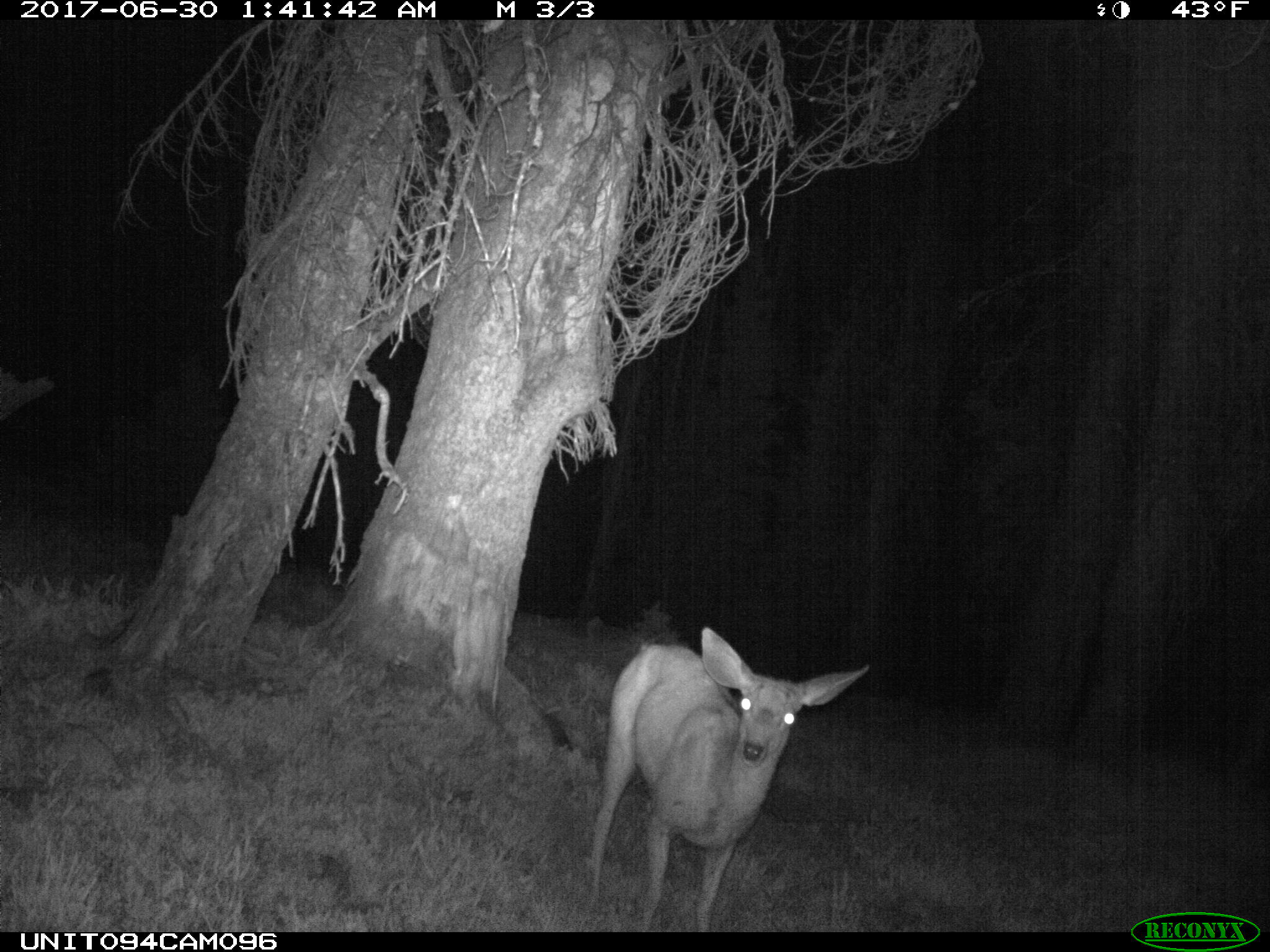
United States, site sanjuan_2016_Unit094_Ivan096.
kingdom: Animalia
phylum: Chordata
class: Mammalia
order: Artiodactyla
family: Cervidae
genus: Odocoileus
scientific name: Odocoileus hemionus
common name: mule deer